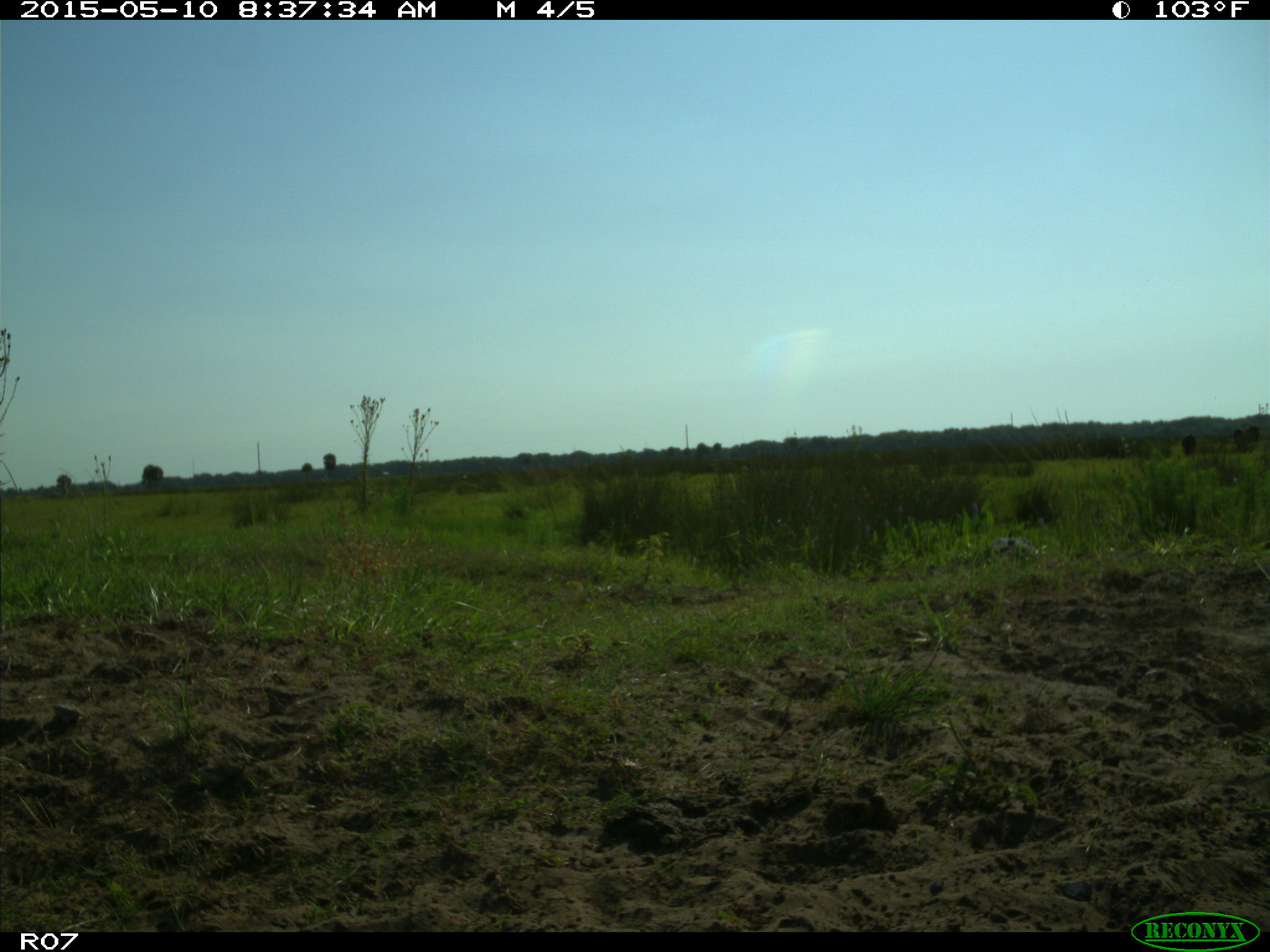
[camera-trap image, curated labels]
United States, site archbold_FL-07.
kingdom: Animalia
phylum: Chordata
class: Mammalia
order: Artiodactyla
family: Bovidae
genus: Bos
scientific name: Bos taurus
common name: domestic cow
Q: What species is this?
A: Bos taurus (domestic cow).